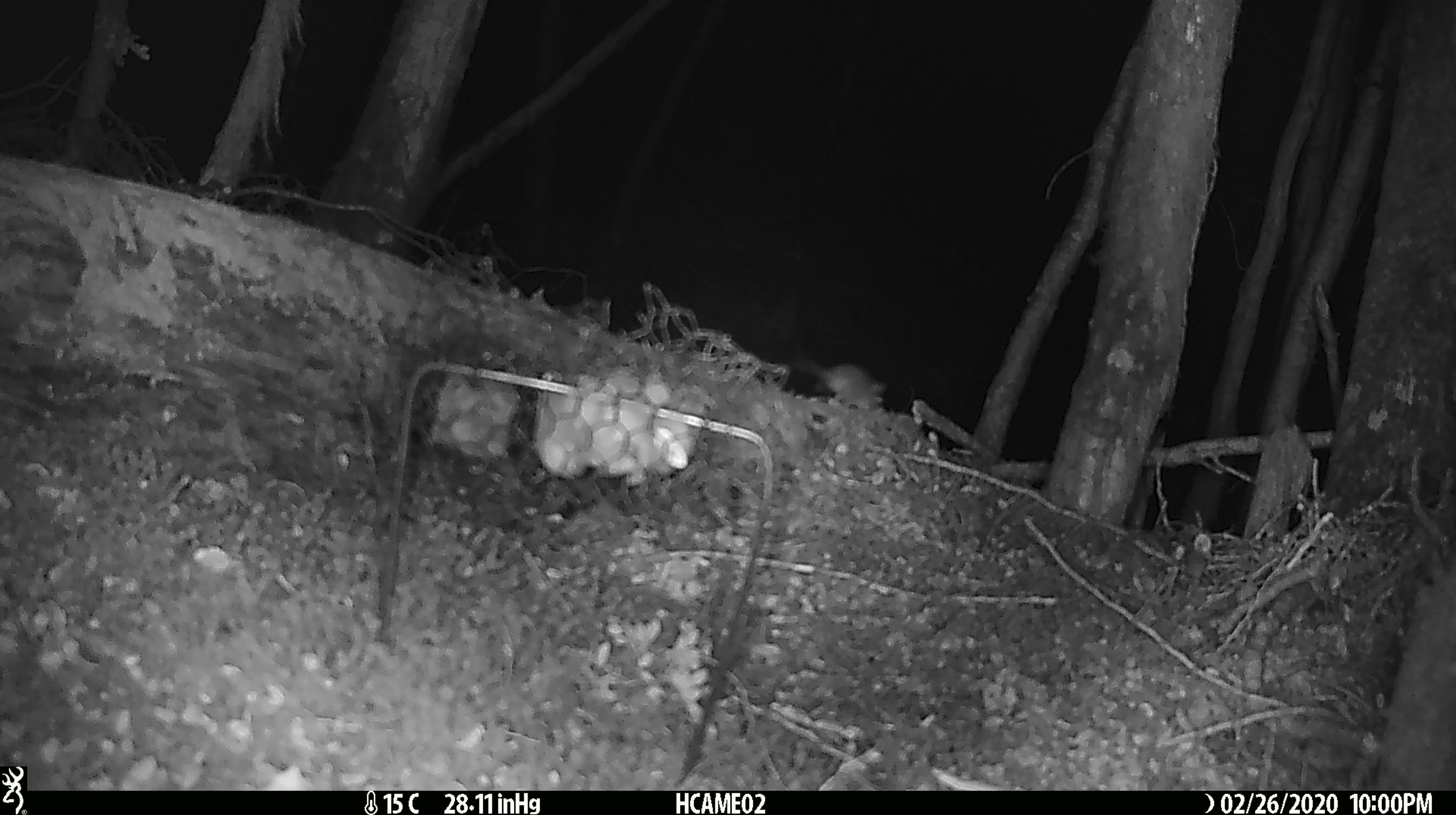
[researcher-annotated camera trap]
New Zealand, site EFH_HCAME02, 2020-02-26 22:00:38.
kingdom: Animalia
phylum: Chordata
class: Mammalia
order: Rodentia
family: Muridae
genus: Mus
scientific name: Mus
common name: mouse